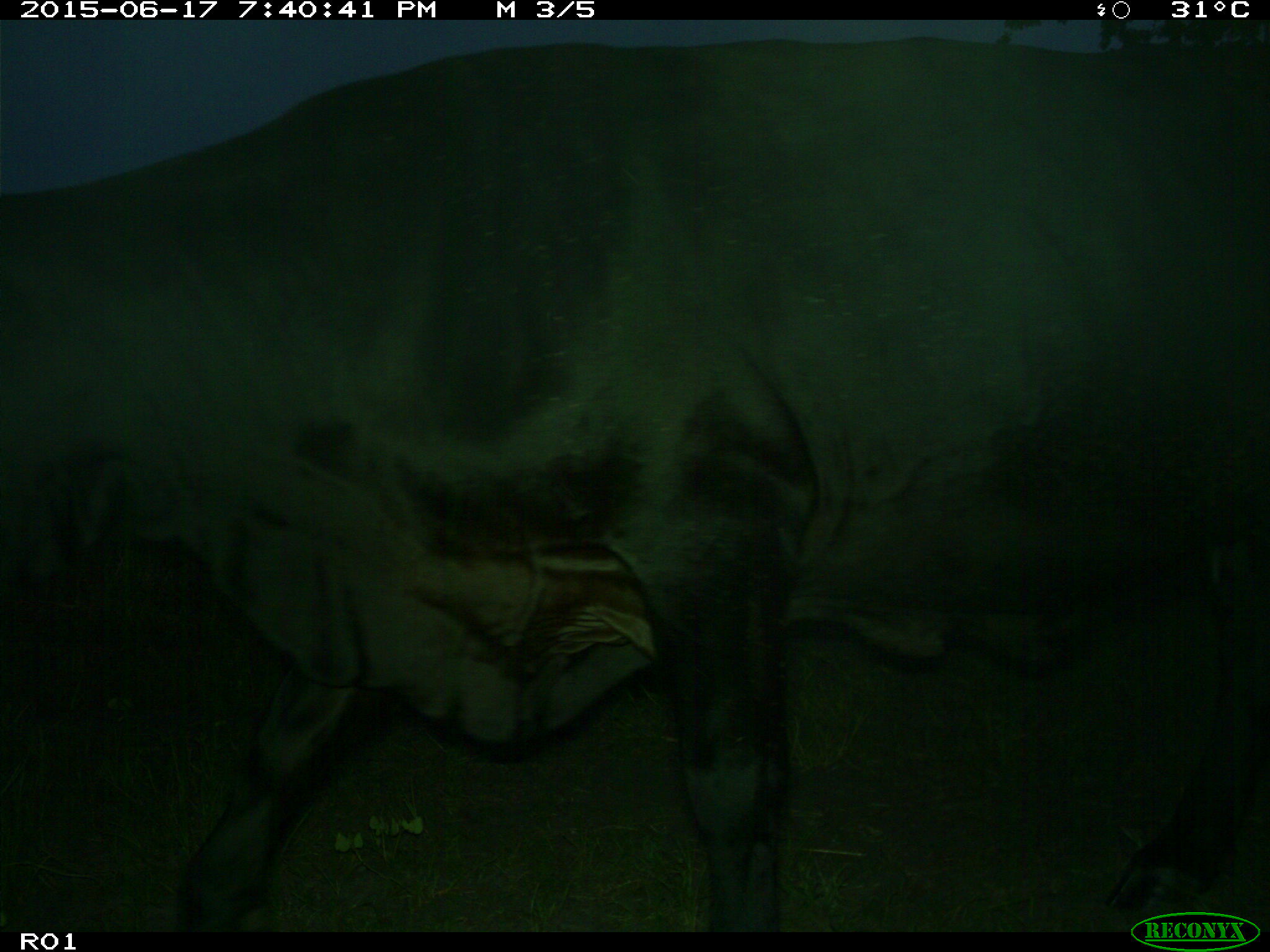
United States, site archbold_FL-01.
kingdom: Animalia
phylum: Chordata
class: Mammalia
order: Artiodactyla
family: Bovidae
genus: Bos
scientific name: Bos taurus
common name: domestic cow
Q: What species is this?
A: Bos taurus (domestic cow).